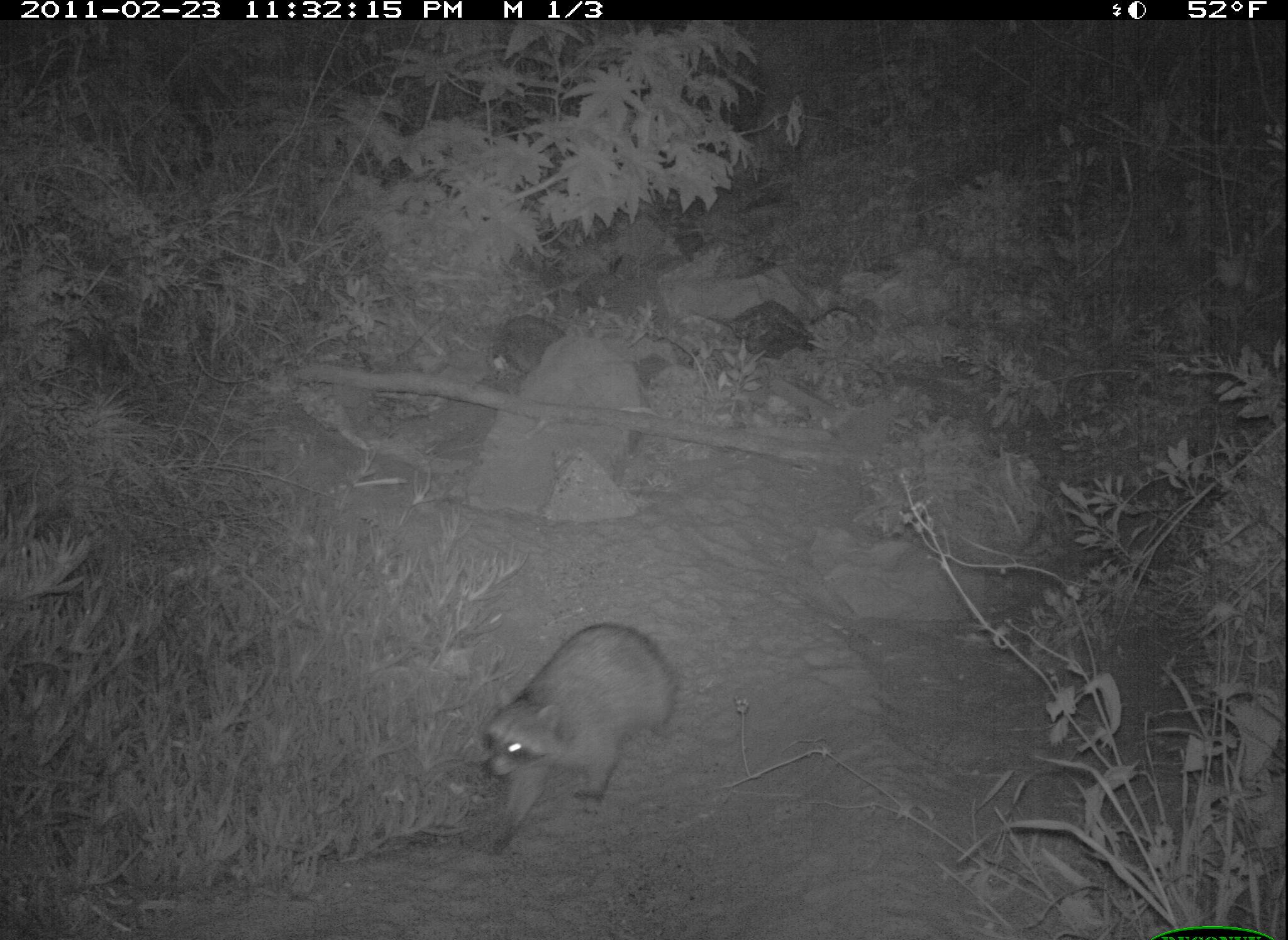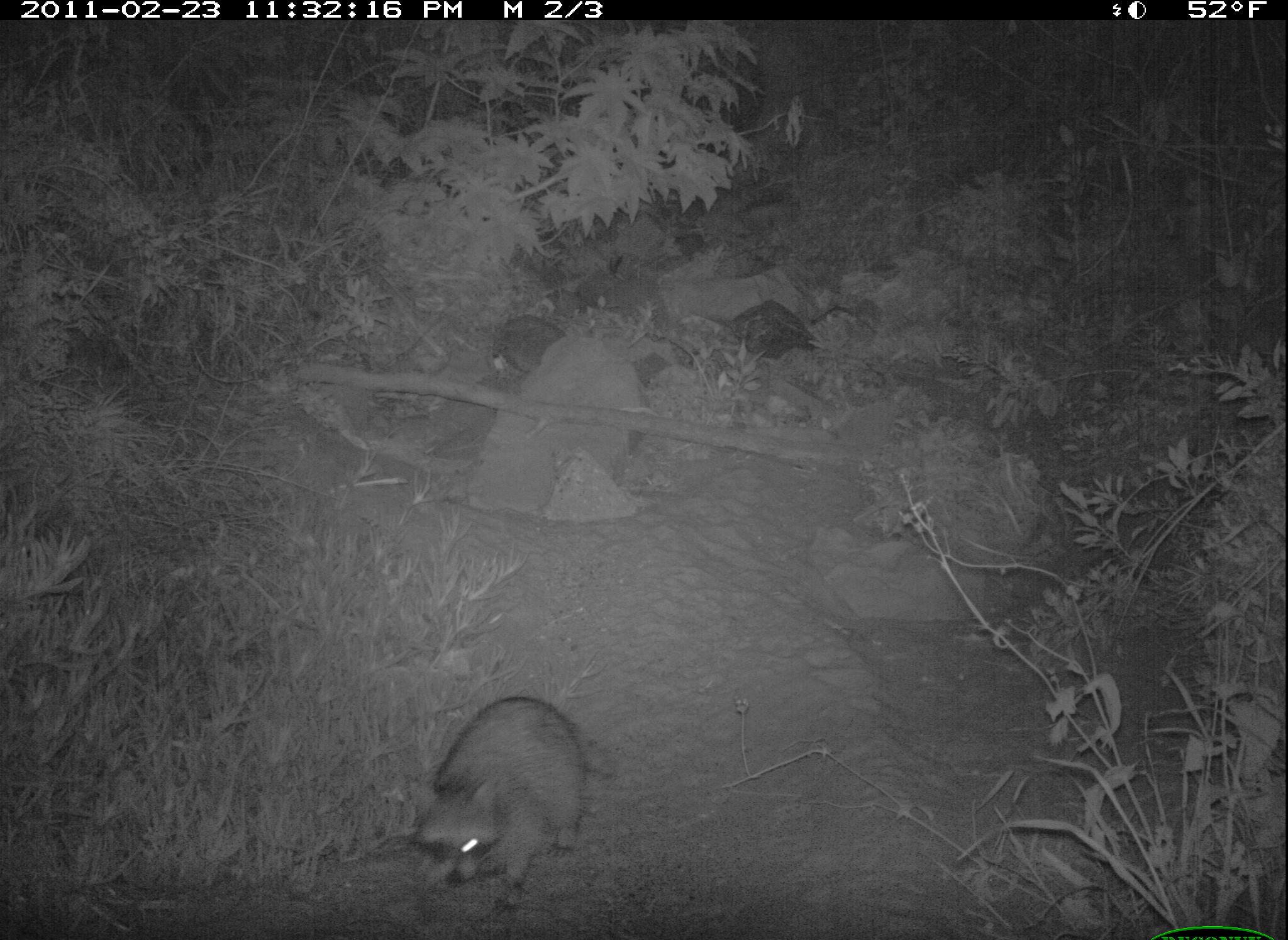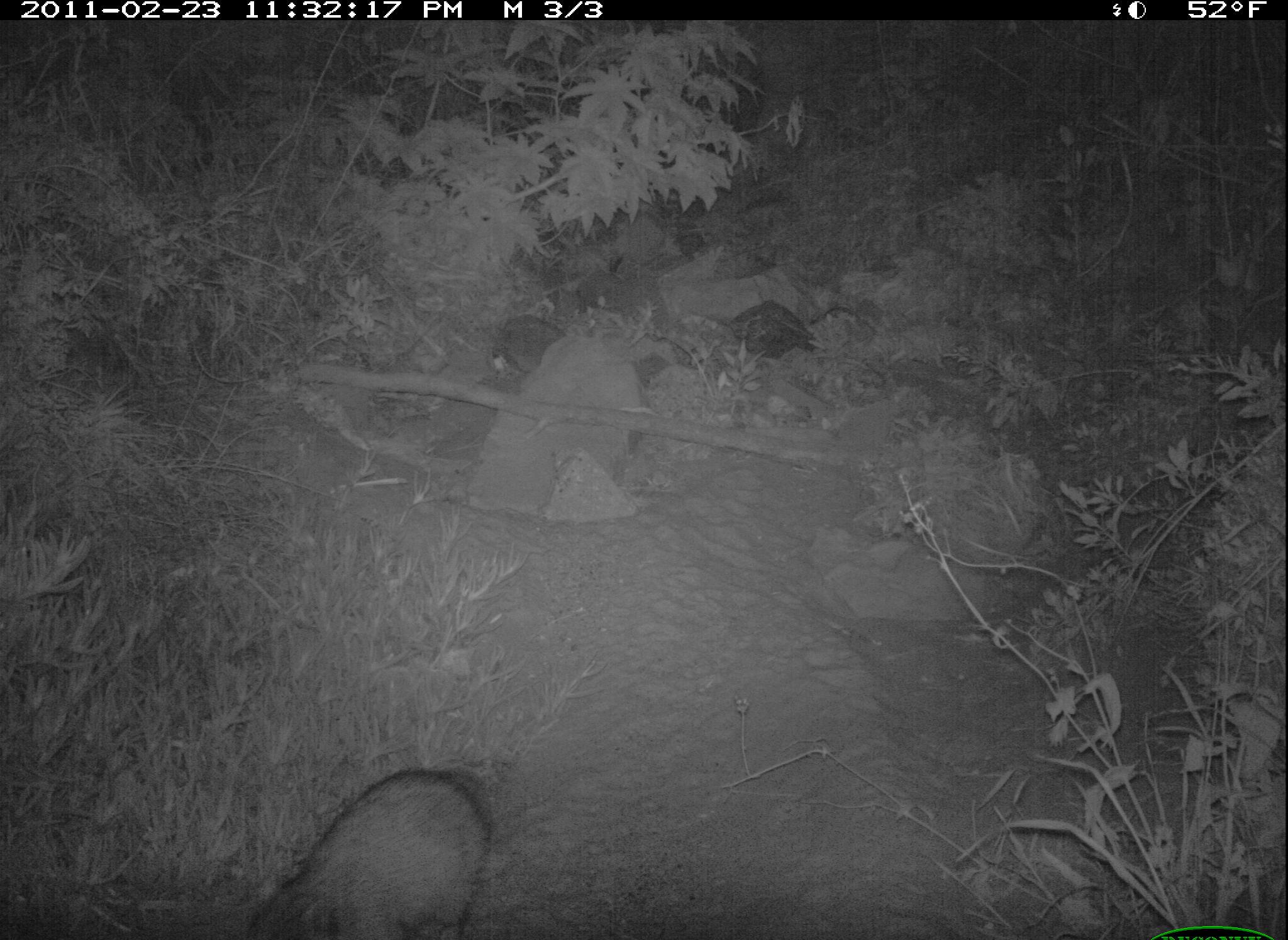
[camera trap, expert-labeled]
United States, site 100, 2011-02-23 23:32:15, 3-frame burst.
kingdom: Animalia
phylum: Chordata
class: Mammalia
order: Carnivora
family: Procyonidae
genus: Procyon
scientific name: Procyon lotor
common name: raccoon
Raccoon (Procyon lotor).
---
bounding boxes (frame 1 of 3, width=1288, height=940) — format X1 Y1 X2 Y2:
raccoon: 469 609 683 867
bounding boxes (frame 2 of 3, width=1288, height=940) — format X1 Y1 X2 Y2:
raccoon: 412 683 601 920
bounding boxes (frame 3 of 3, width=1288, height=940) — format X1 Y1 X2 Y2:
raccoon: 235 754 506 940